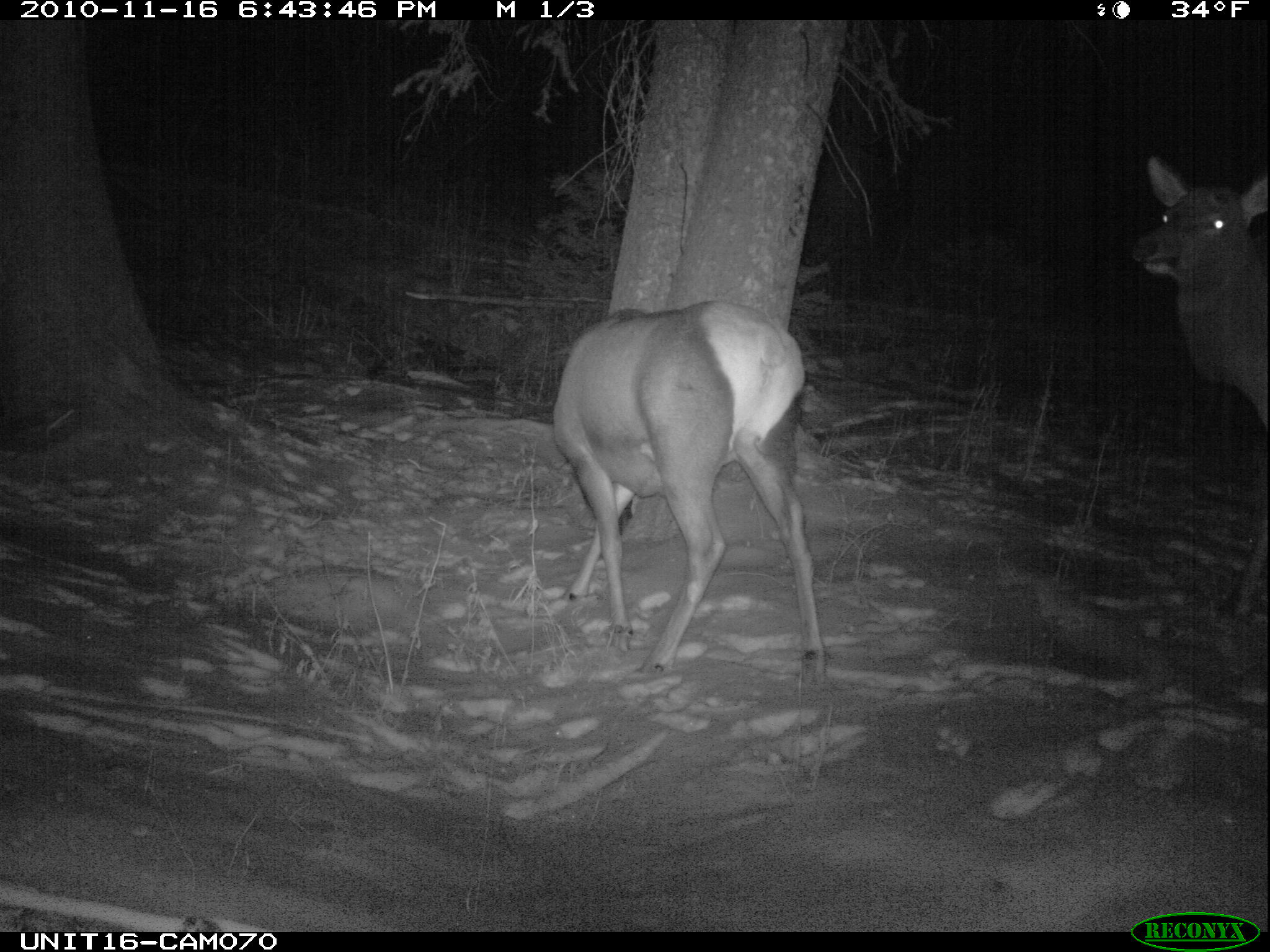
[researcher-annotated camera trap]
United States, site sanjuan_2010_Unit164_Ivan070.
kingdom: Animalia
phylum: Chordata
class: Mammalia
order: Artiodactyla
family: Cervidae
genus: Cervus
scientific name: Cervus elaphus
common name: red deer